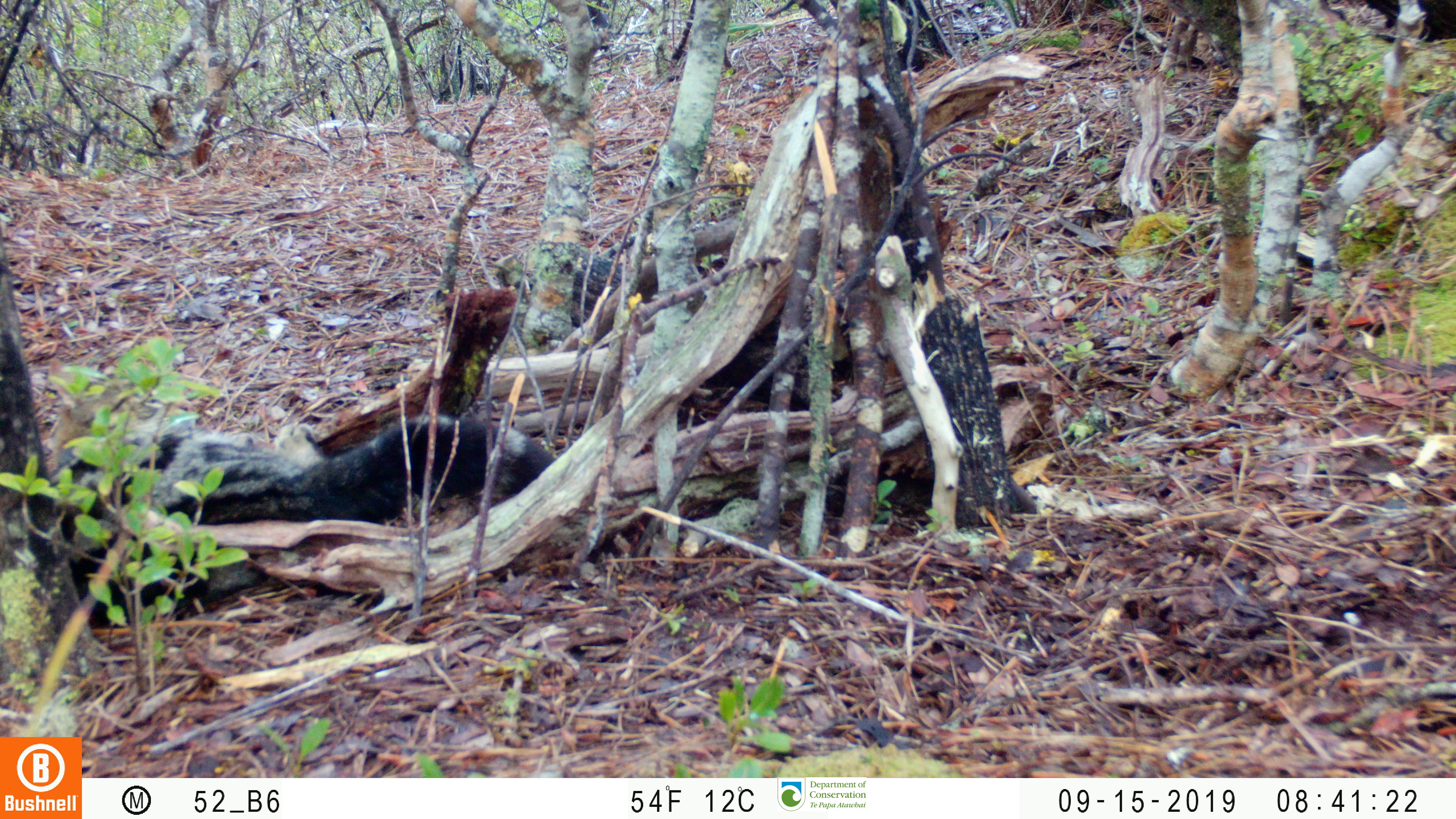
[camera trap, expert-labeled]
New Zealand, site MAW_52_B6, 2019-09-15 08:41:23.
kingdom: Animalia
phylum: Chordata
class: Mammalia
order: Carnivora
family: Felidae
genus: Felis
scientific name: Felis catus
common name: domestic cat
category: cat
Cat (domestic cat) (Felis catus).